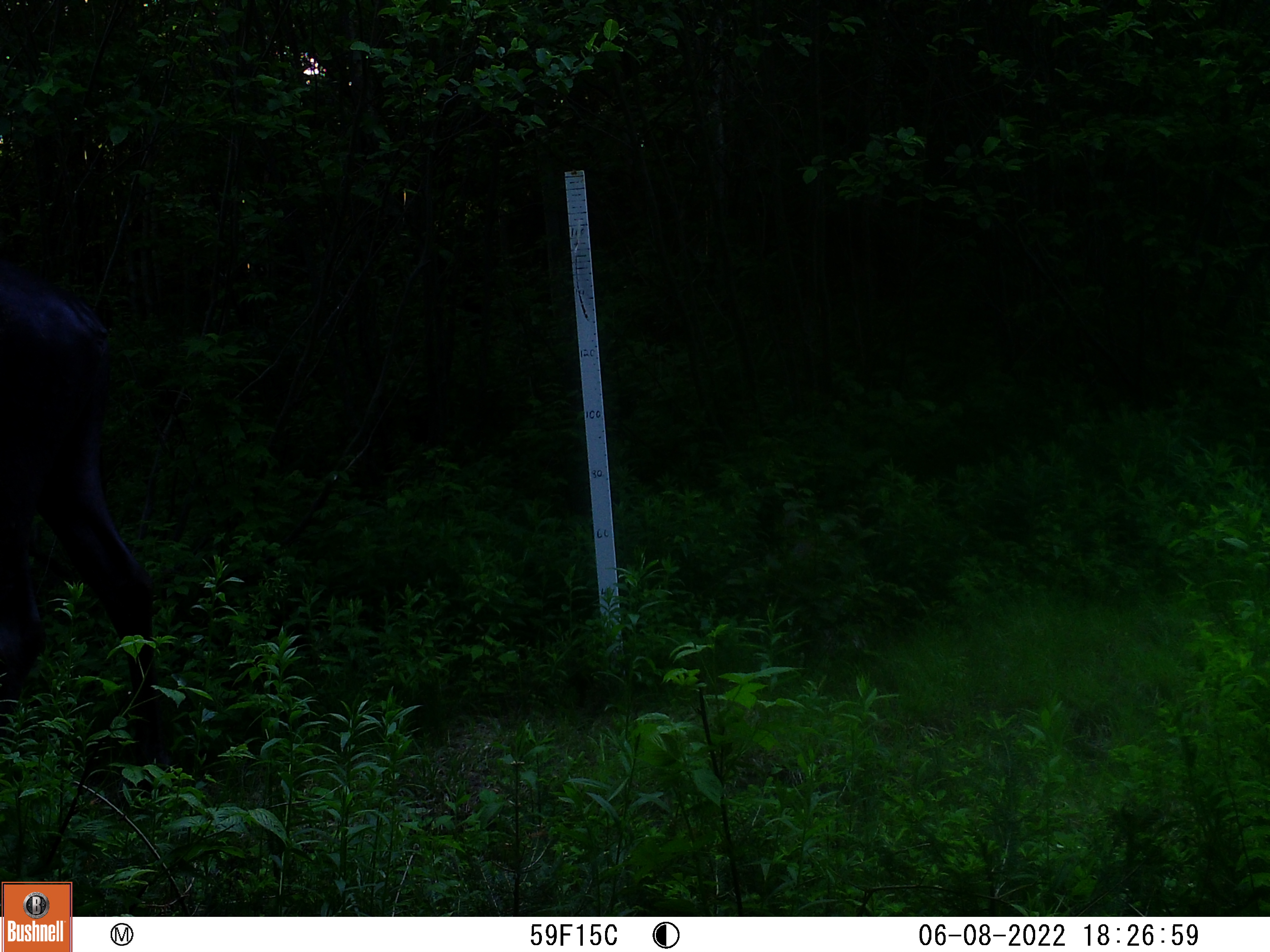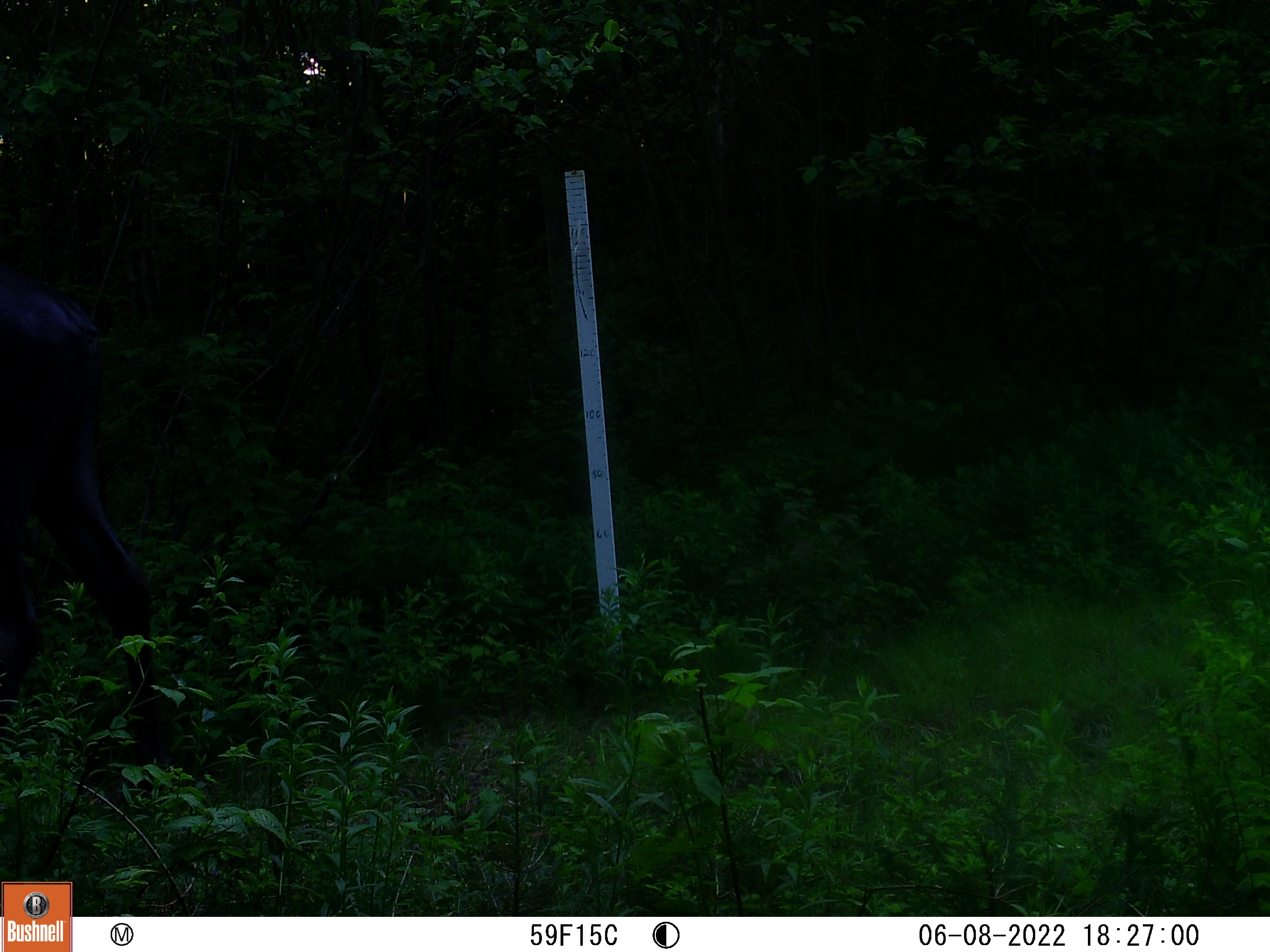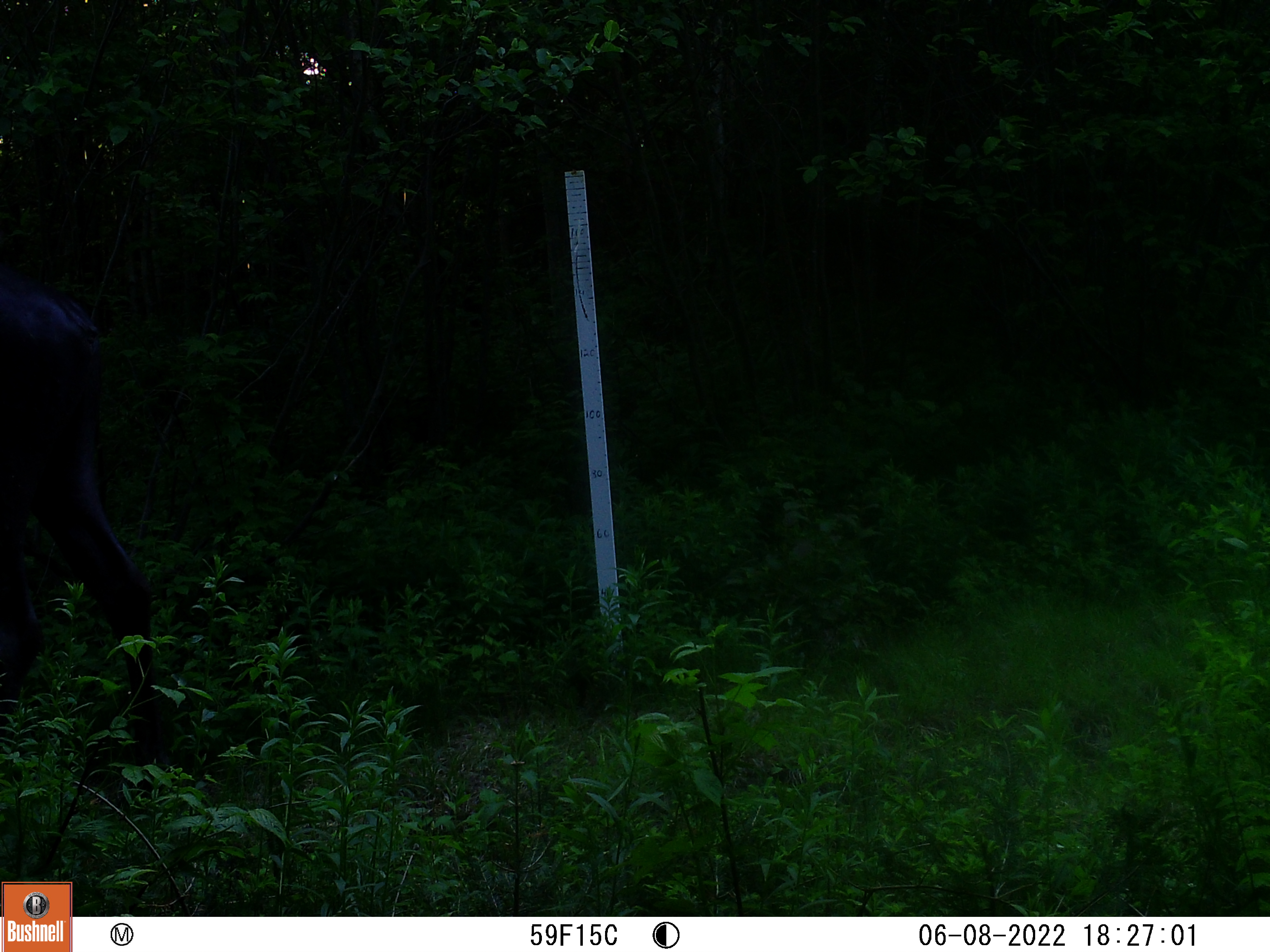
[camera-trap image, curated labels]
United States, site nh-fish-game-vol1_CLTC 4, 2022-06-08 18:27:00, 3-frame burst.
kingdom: Animalia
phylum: Chordata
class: Mammalia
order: Artiodactyla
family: Cervidae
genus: Alces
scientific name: Alces alces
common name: moose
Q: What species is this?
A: Moose (Alces alces).